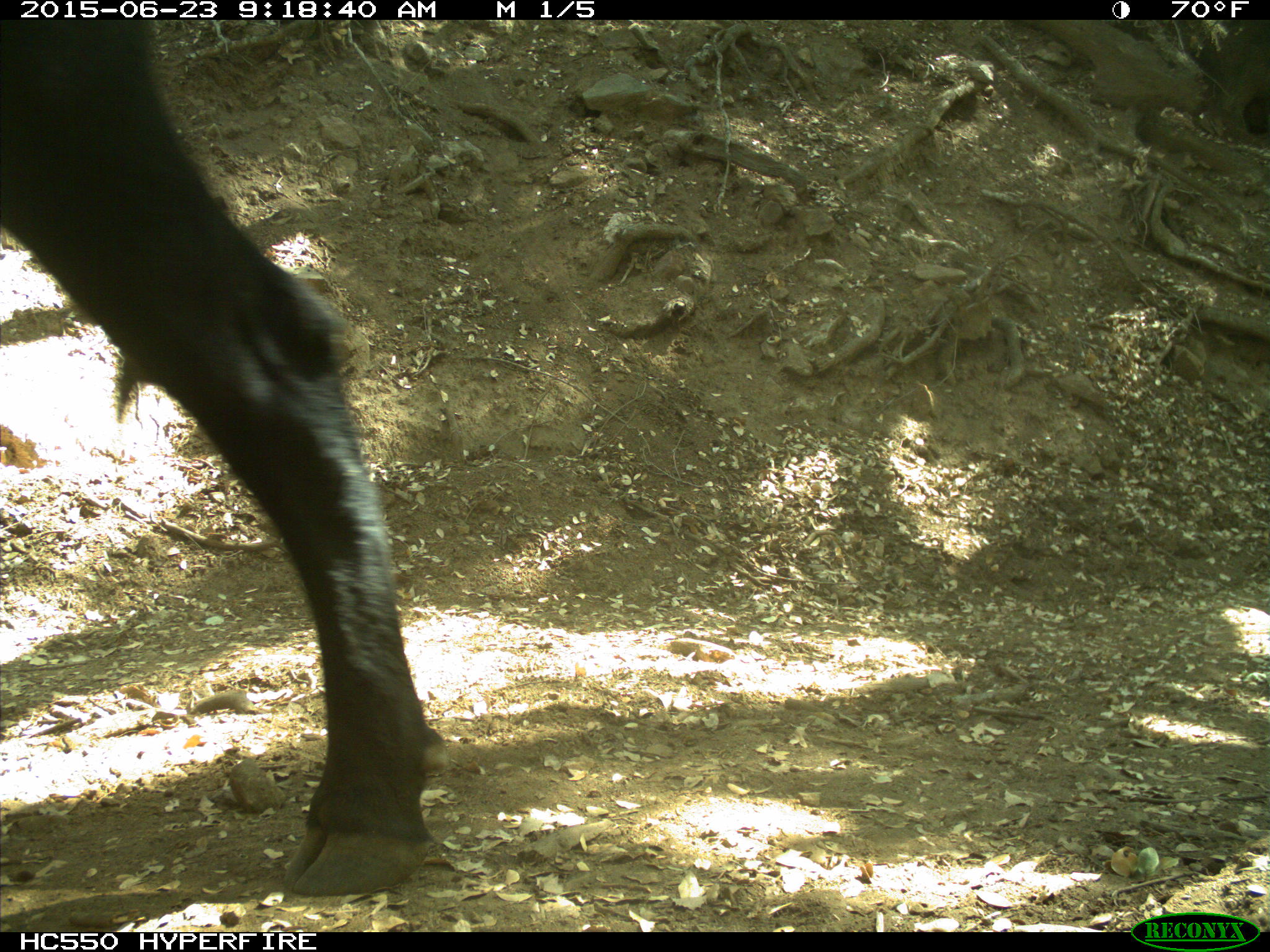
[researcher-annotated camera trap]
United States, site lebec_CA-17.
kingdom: Animalia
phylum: Chordata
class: Mammalia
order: Artiodactyla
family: Bovidae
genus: Bos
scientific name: Bos taurus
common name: domestic cow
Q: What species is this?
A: Bos taurus (domestic cow).